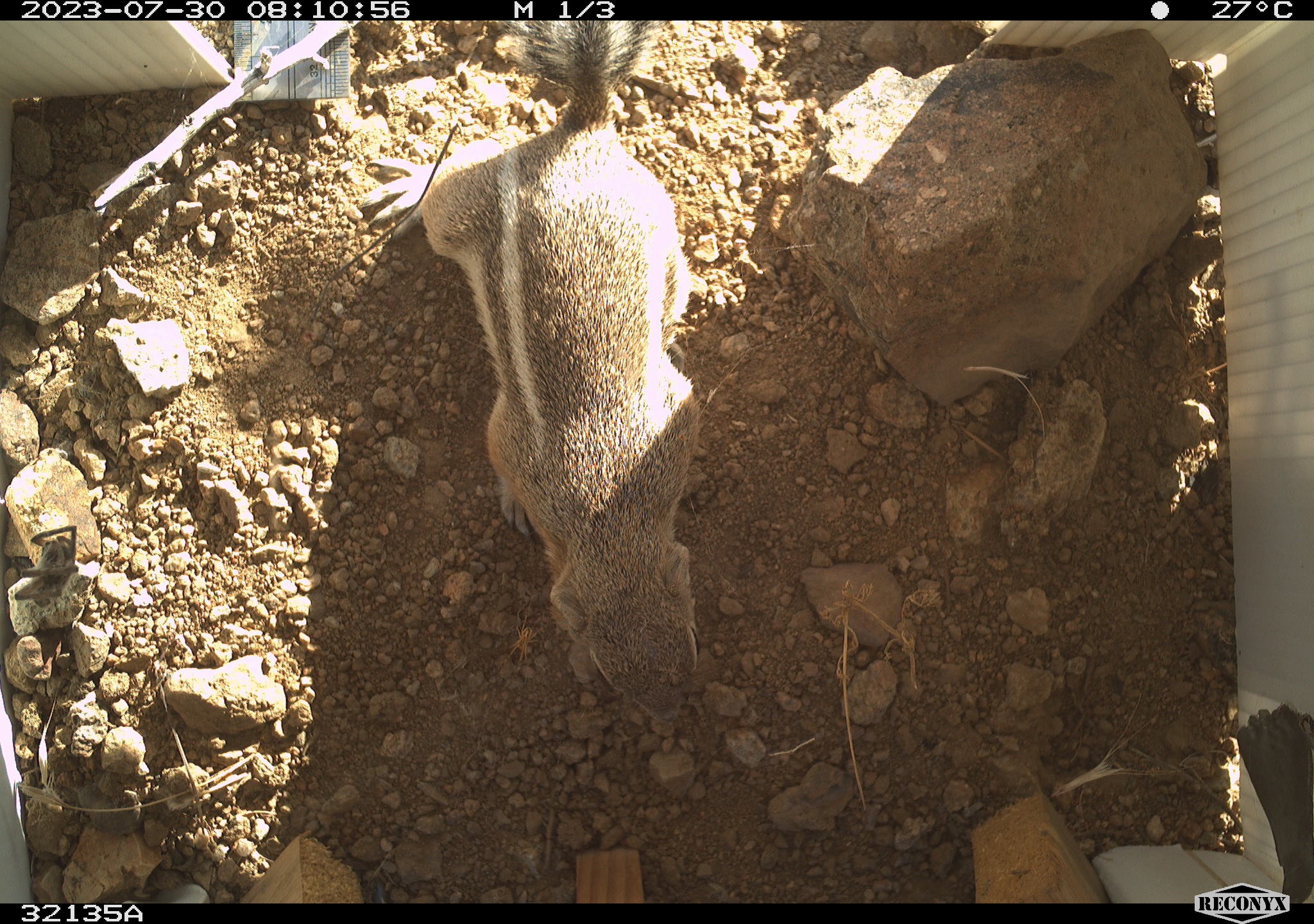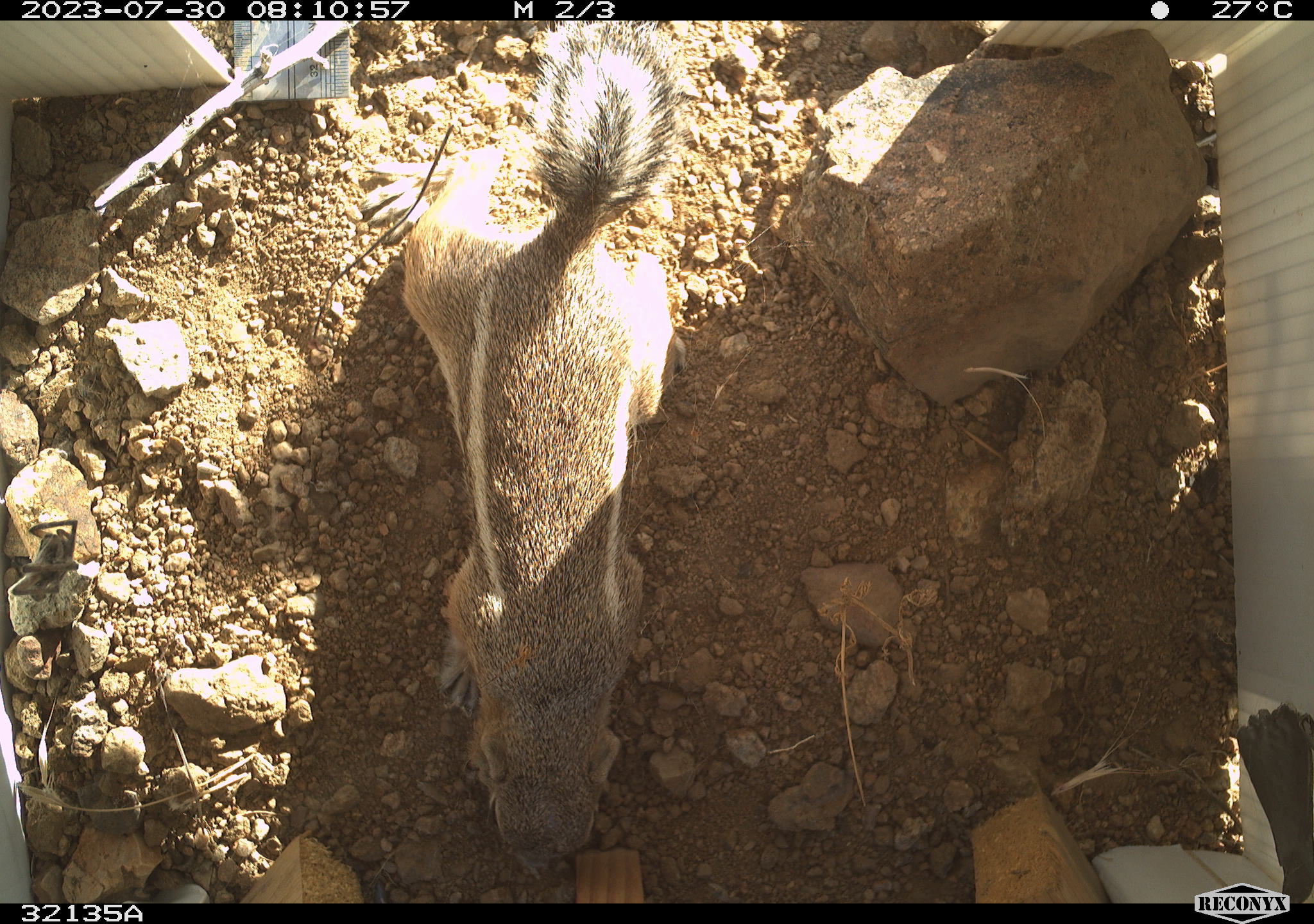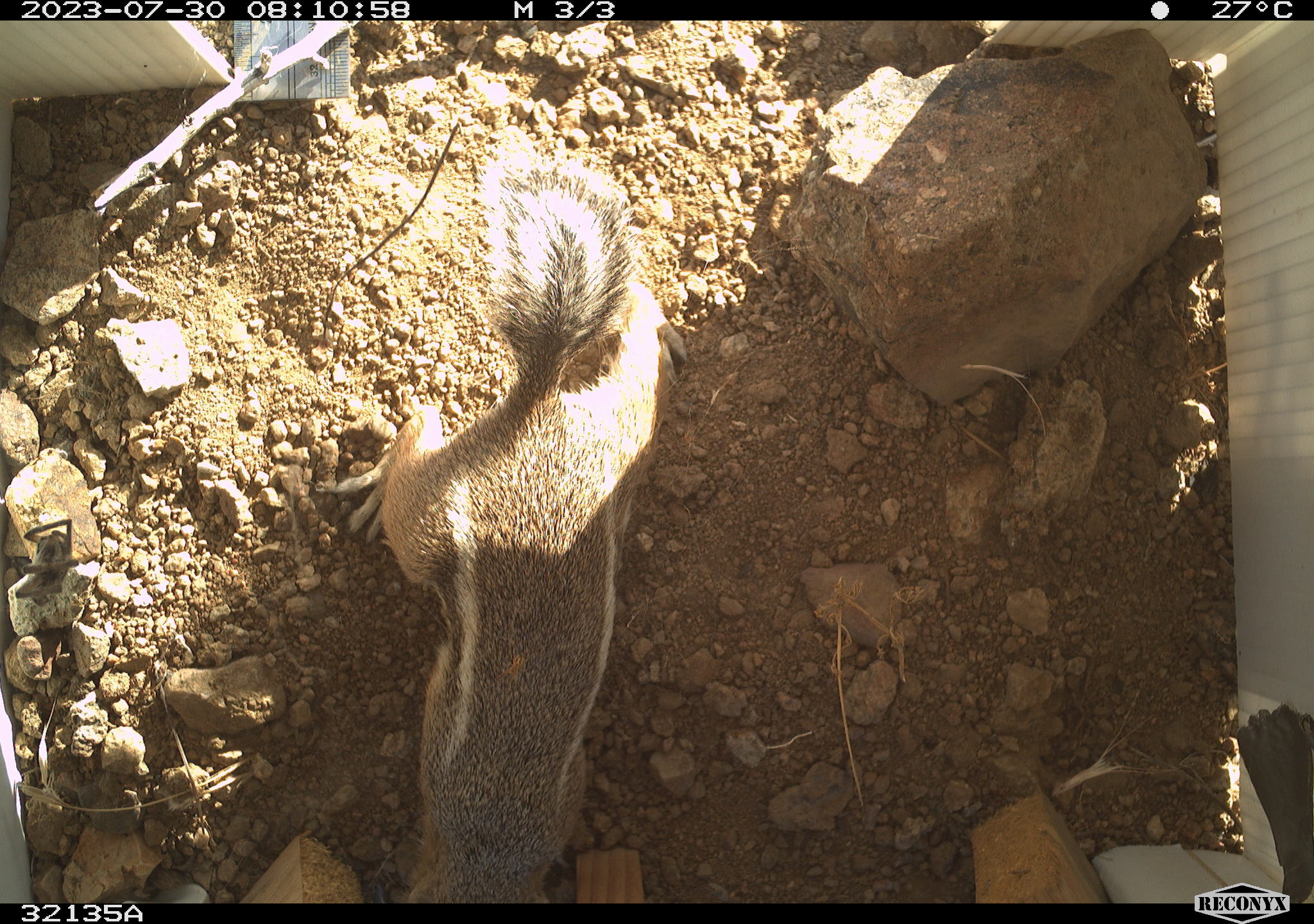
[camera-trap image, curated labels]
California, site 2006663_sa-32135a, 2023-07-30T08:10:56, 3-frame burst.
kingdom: Animalia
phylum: Chordata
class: Mammalia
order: Rodentia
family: Sciuridae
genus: Ammospermophilus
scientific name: Ammospermophilus leucurus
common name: white-tailed antelope squirrel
White-tailed antelope squirrel (Ammospermophilus leucurus).